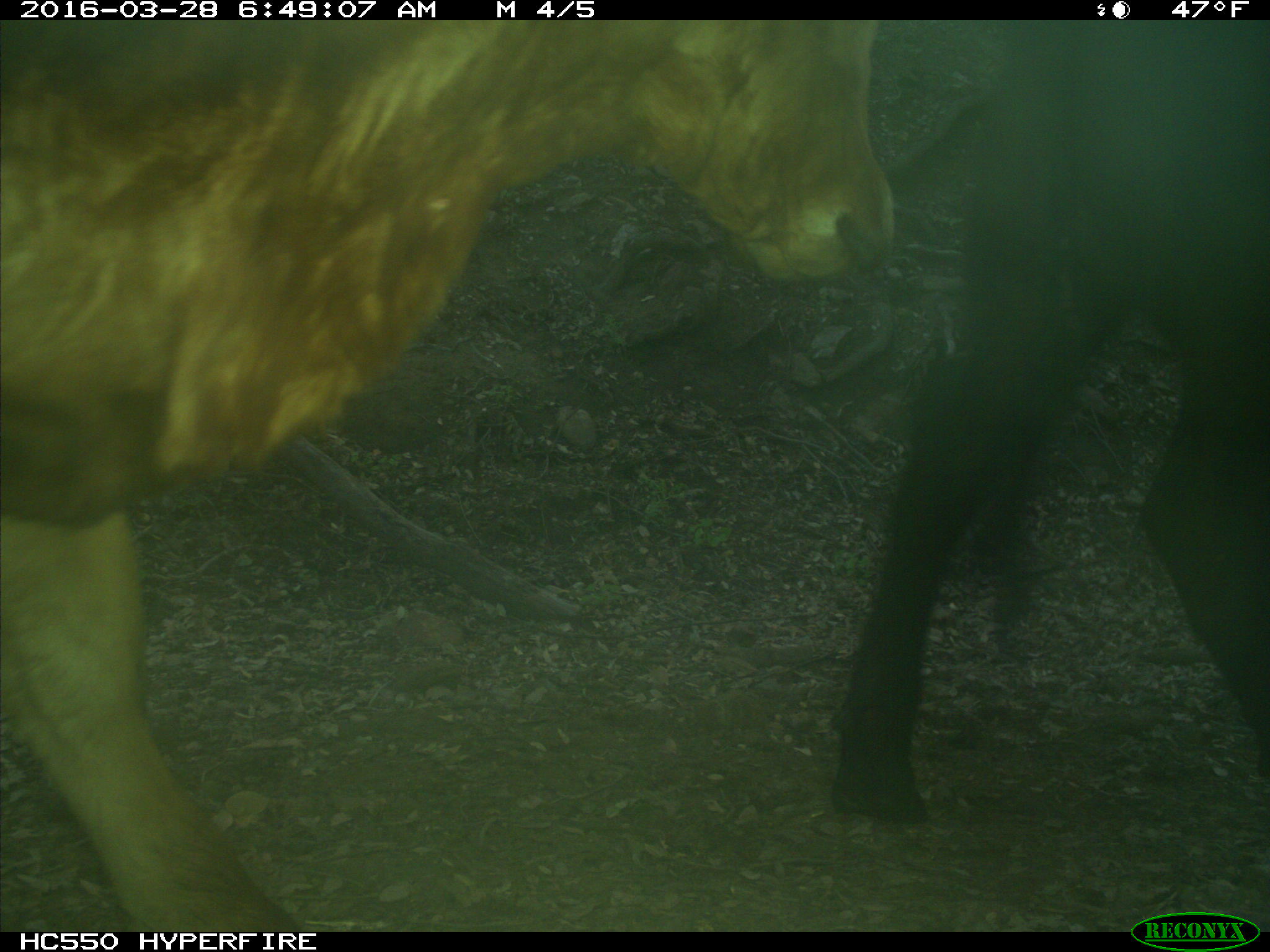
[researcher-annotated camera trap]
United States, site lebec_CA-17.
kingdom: Animalia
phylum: Chordata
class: Mammalia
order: Artiodactyla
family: Bovidae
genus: Bos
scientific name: Bos taurus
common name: domestic cow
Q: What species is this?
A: Bos taurus (domestic cow).